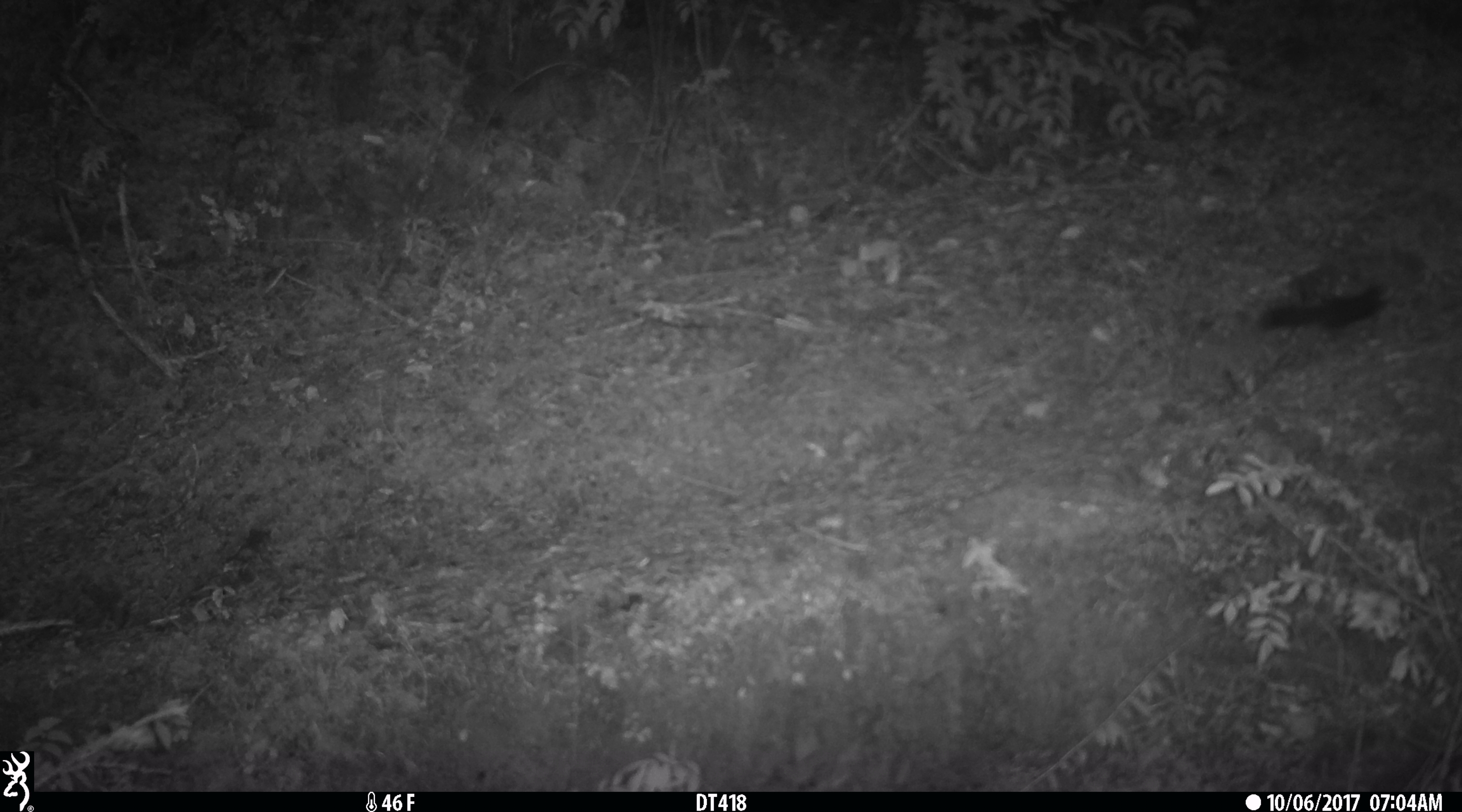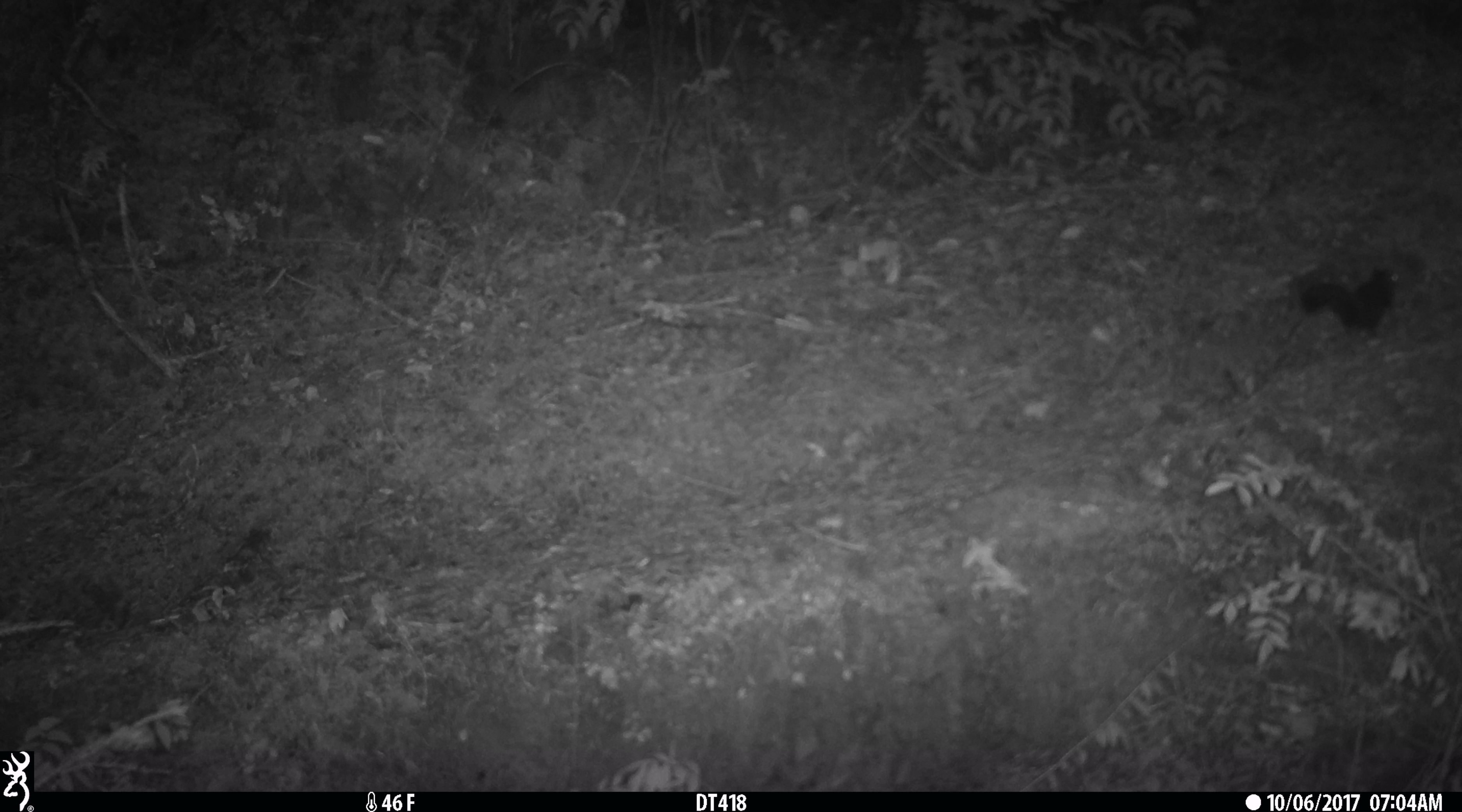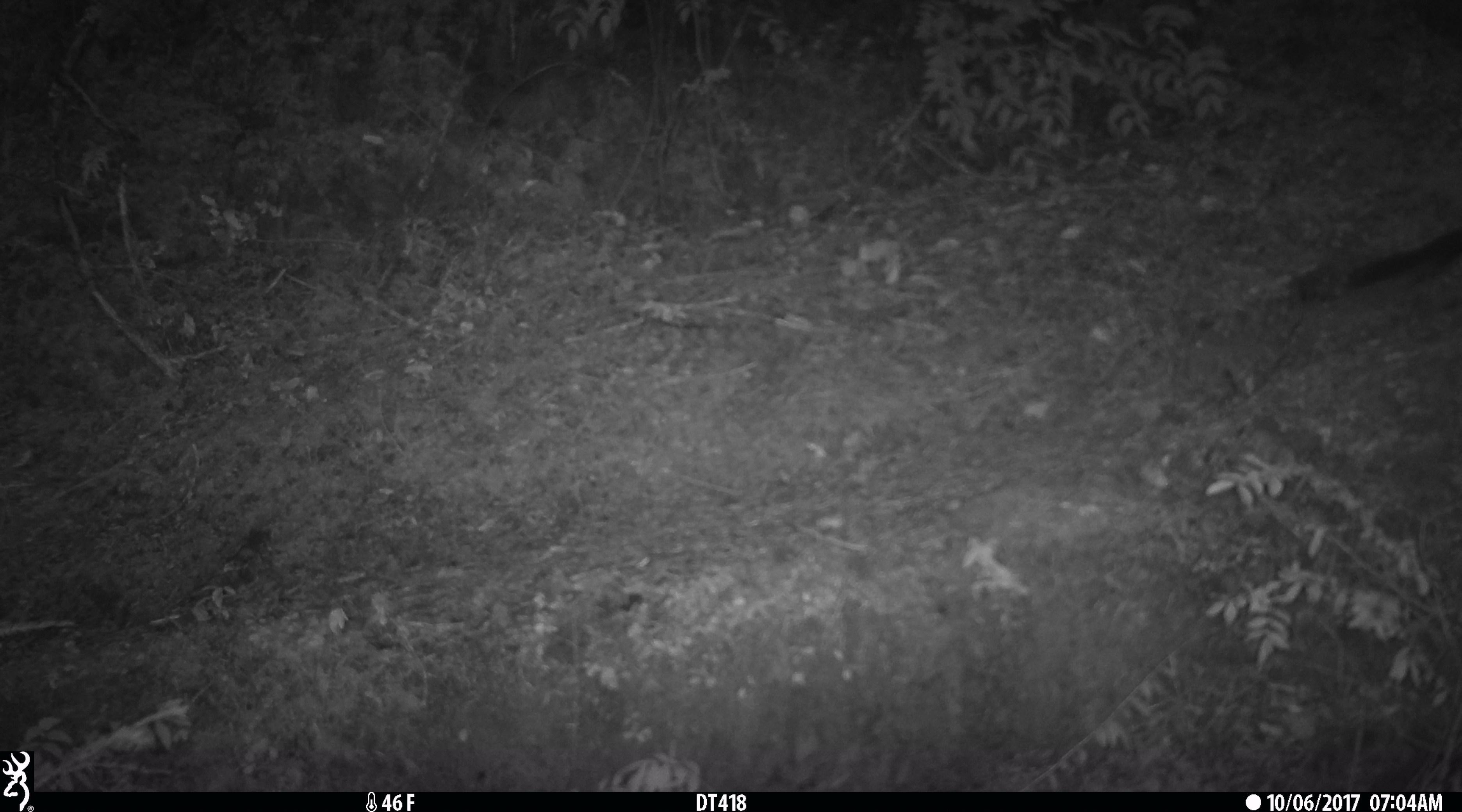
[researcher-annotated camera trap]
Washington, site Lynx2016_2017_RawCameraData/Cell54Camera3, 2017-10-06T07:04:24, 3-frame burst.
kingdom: Animalia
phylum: Chordata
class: Mammalia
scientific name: Mammalia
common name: small mammal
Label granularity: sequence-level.